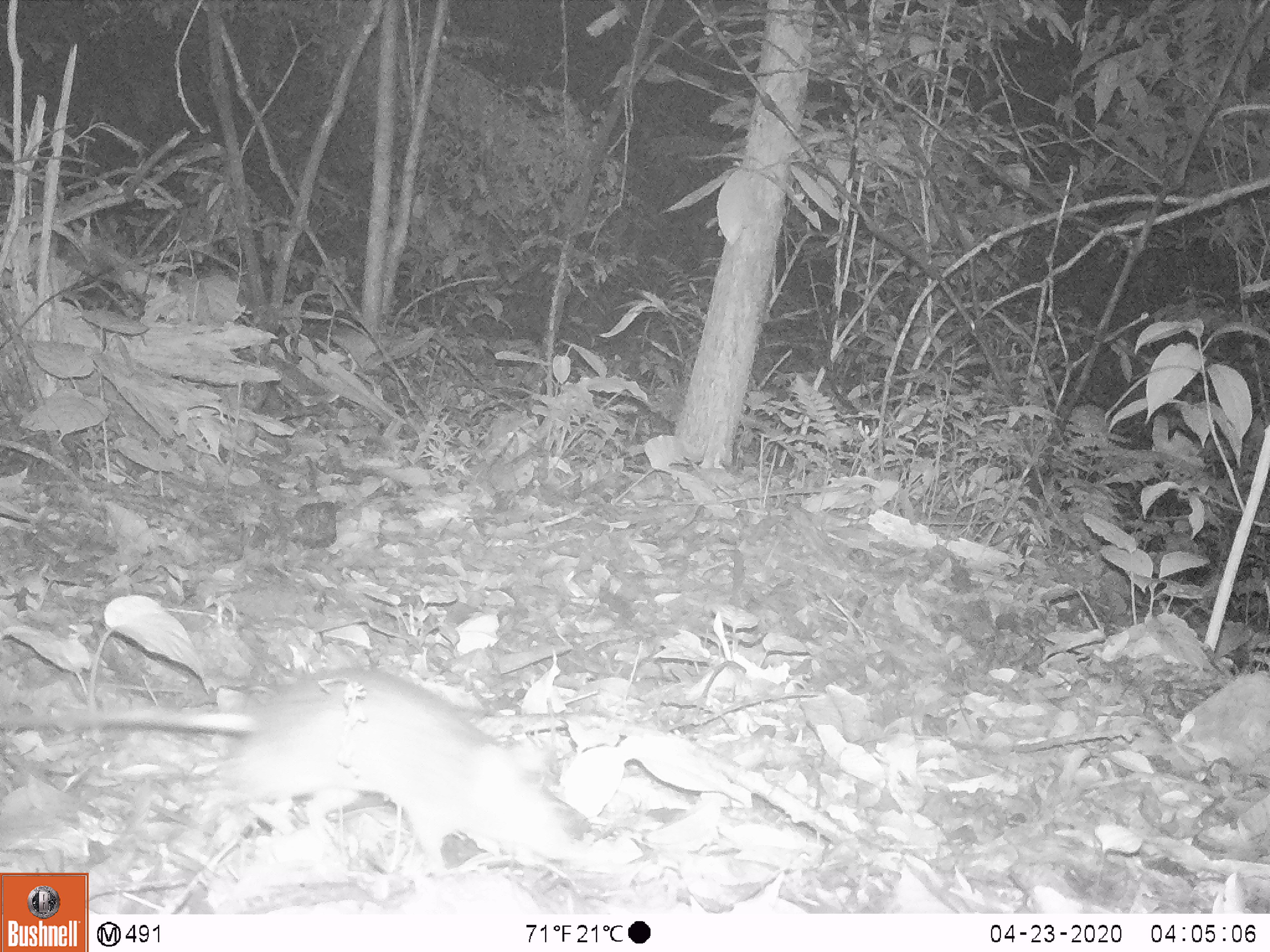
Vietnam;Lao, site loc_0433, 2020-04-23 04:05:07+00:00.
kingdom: Animalia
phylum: Chordata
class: Mammalia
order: Rodentia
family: Muridae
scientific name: Muridae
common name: old-world mice and rats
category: unidentified murid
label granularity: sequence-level